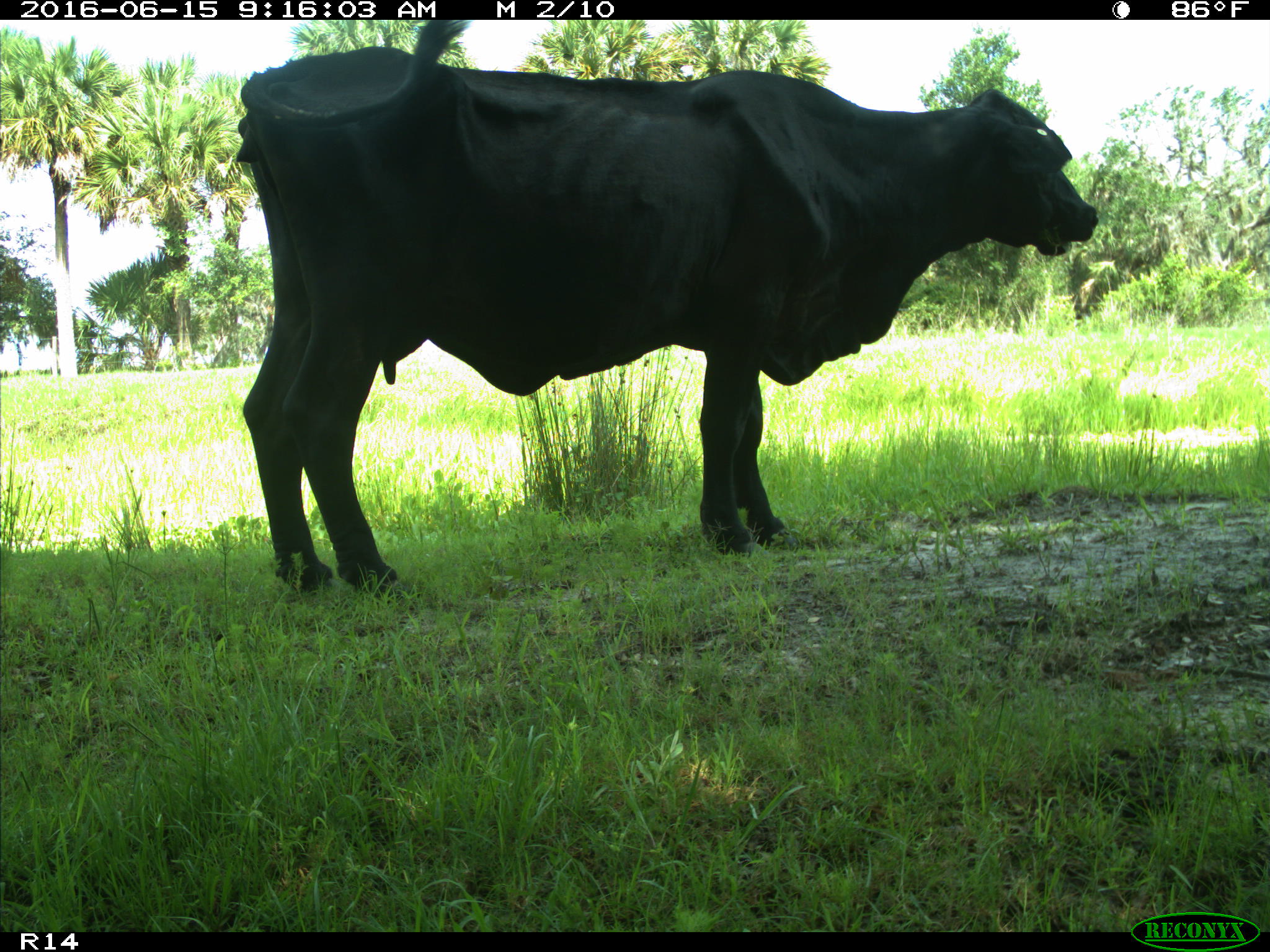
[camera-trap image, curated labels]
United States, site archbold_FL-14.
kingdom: Animalia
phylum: Chordata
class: Mammalia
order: Artiodactyla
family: Bovidae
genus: Bos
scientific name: Bos taurus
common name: domestic cow